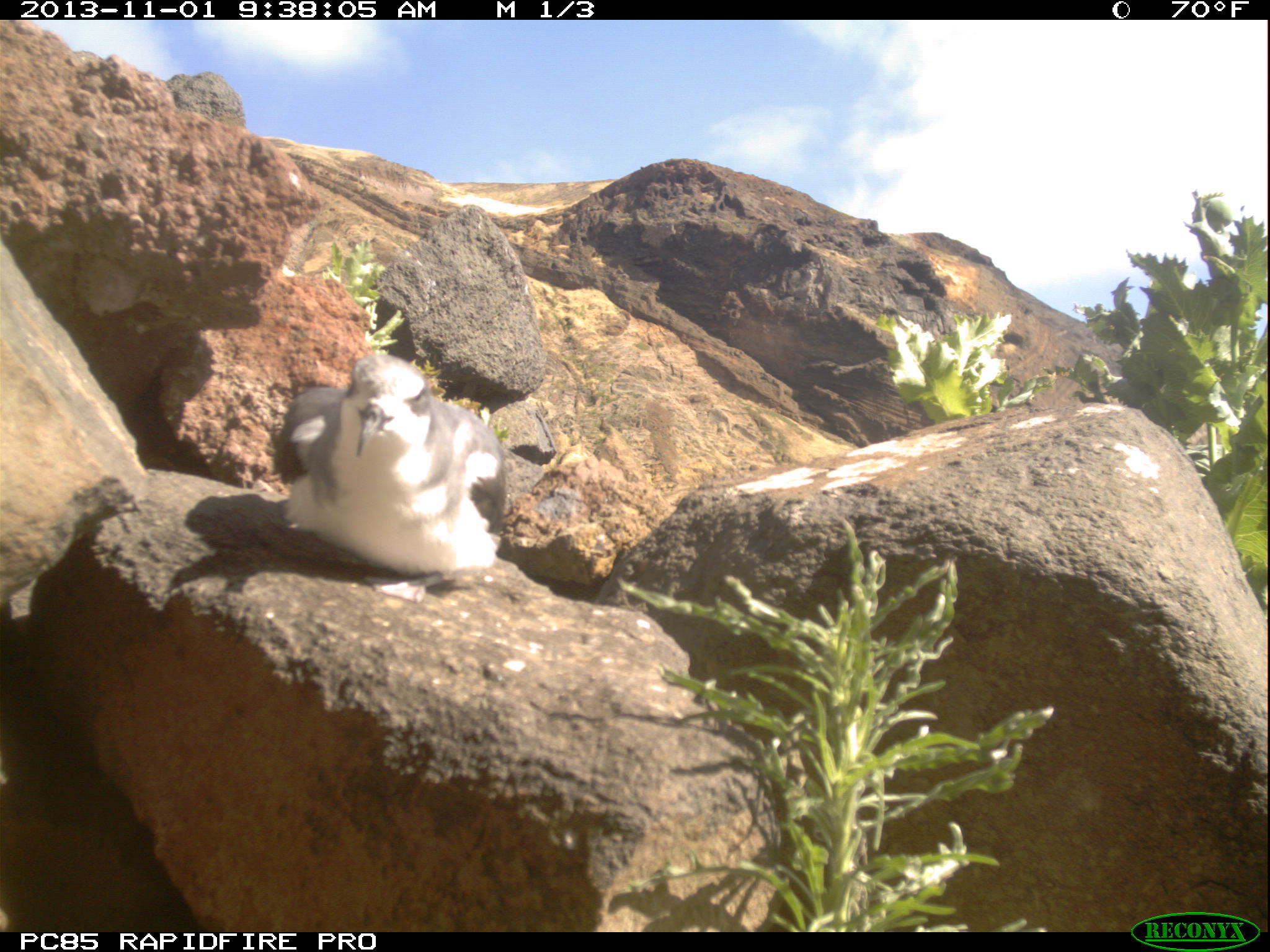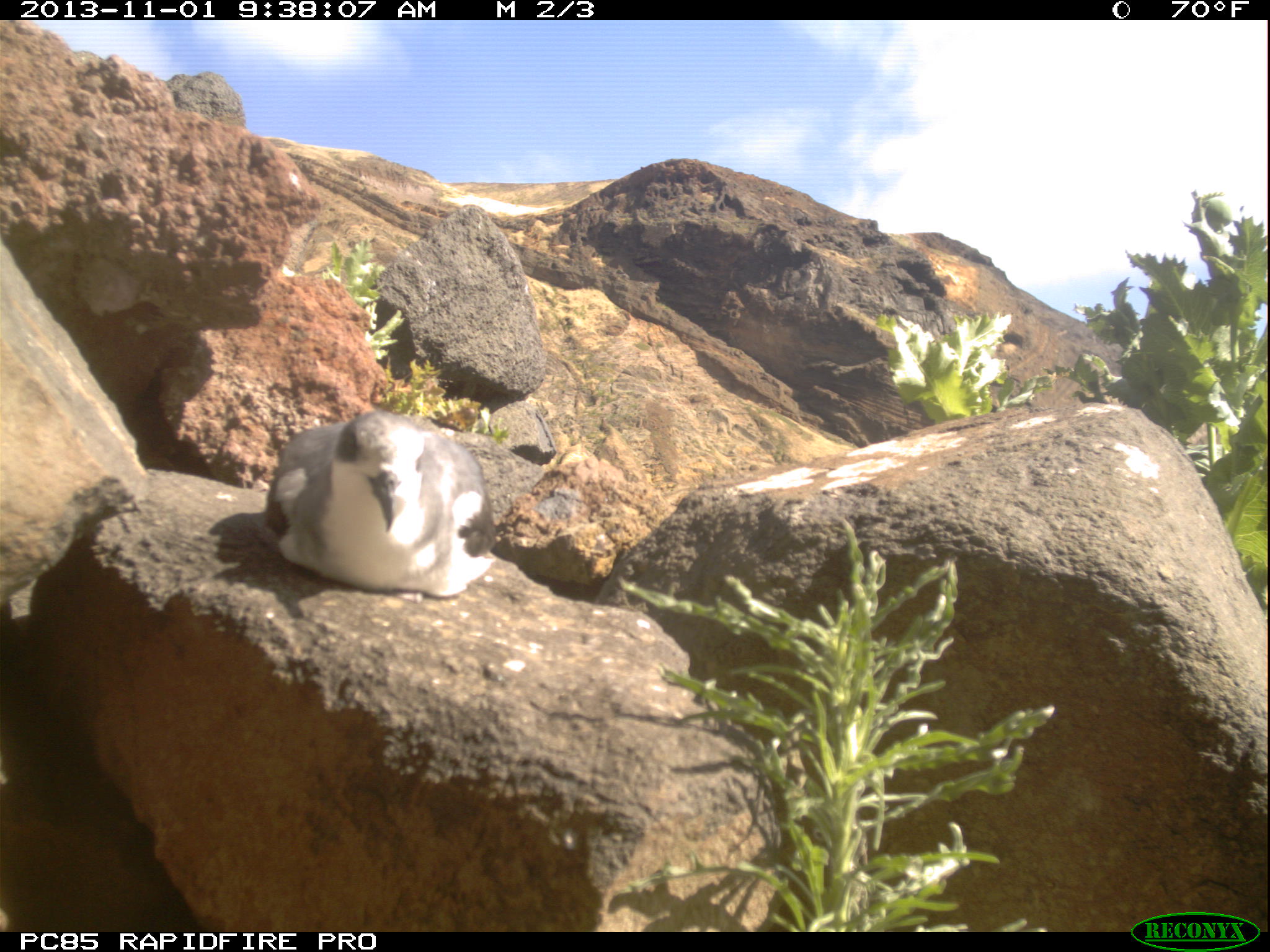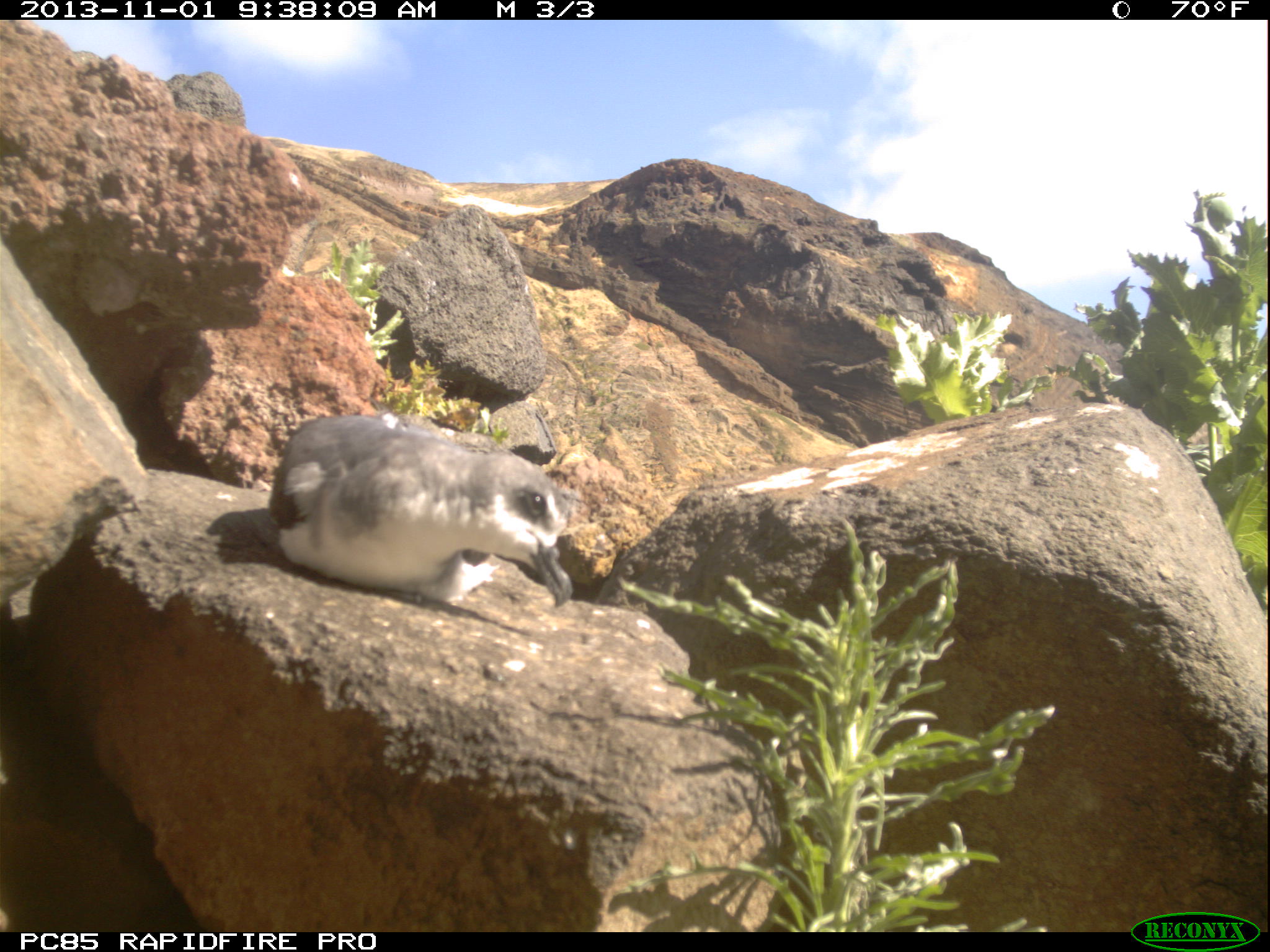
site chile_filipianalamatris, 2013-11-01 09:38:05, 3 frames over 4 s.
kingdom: Animalia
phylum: Chordata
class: Aves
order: Procellariiformes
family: Procellariidae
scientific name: Procellariidae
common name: petrel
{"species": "petrel (Procellariidae)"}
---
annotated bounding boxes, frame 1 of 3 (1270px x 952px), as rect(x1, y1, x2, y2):
petrel: rect(269, 345, 512, 580)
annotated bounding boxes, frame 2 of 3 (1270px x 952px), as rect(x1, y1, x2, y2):
petrel: rect(254, 407, 493, 599)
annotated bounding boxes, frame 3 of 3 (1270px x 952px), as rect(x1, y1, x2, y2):
petrel: rect(223, 408, 579, 618)